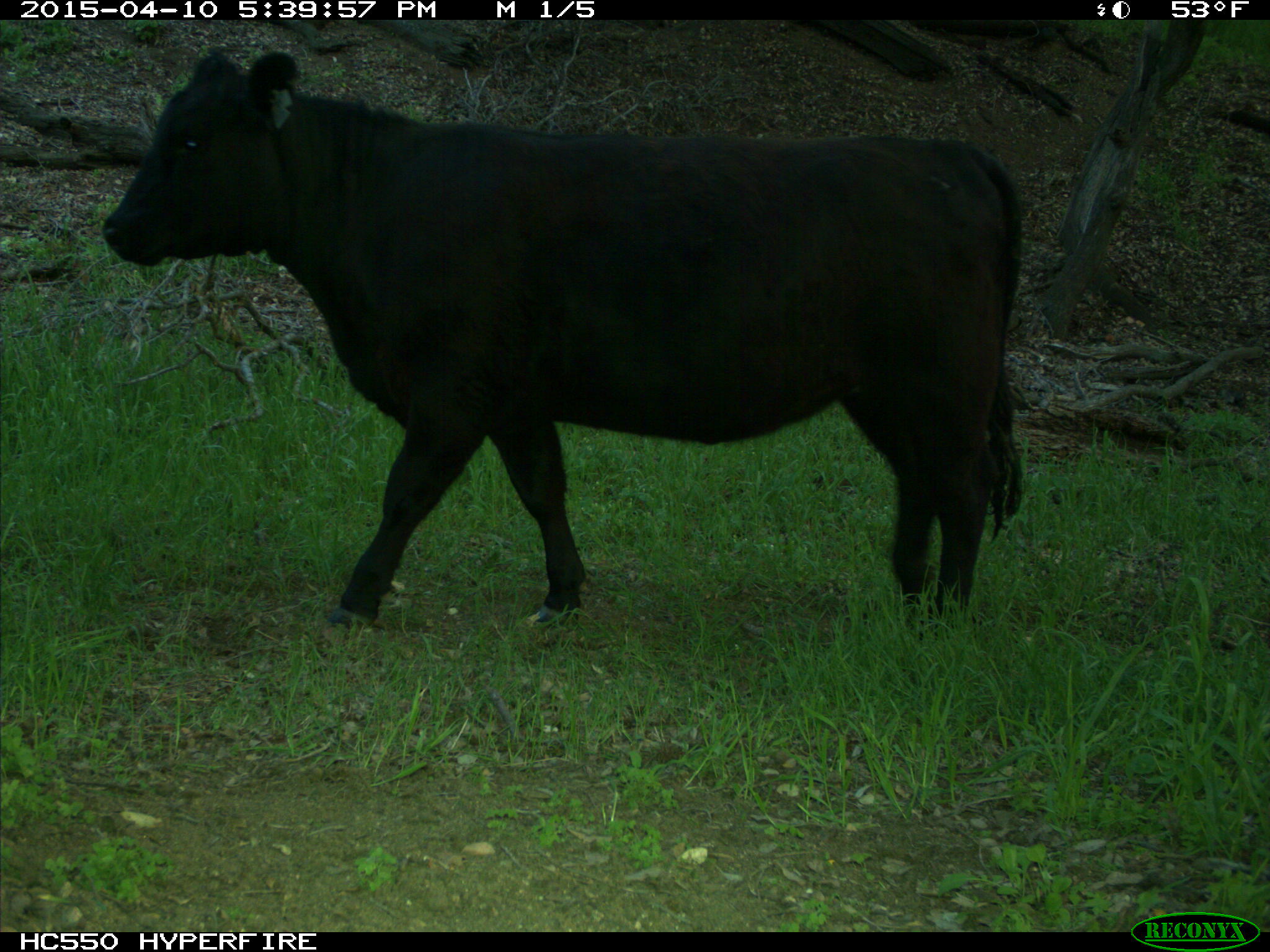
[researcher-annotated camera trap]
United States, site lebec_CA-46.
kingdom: Animalia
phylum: Chordata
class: Mammalia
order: Artiodactyla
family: Bovidae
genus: Bos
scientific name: Bos taurus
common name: domestic cow